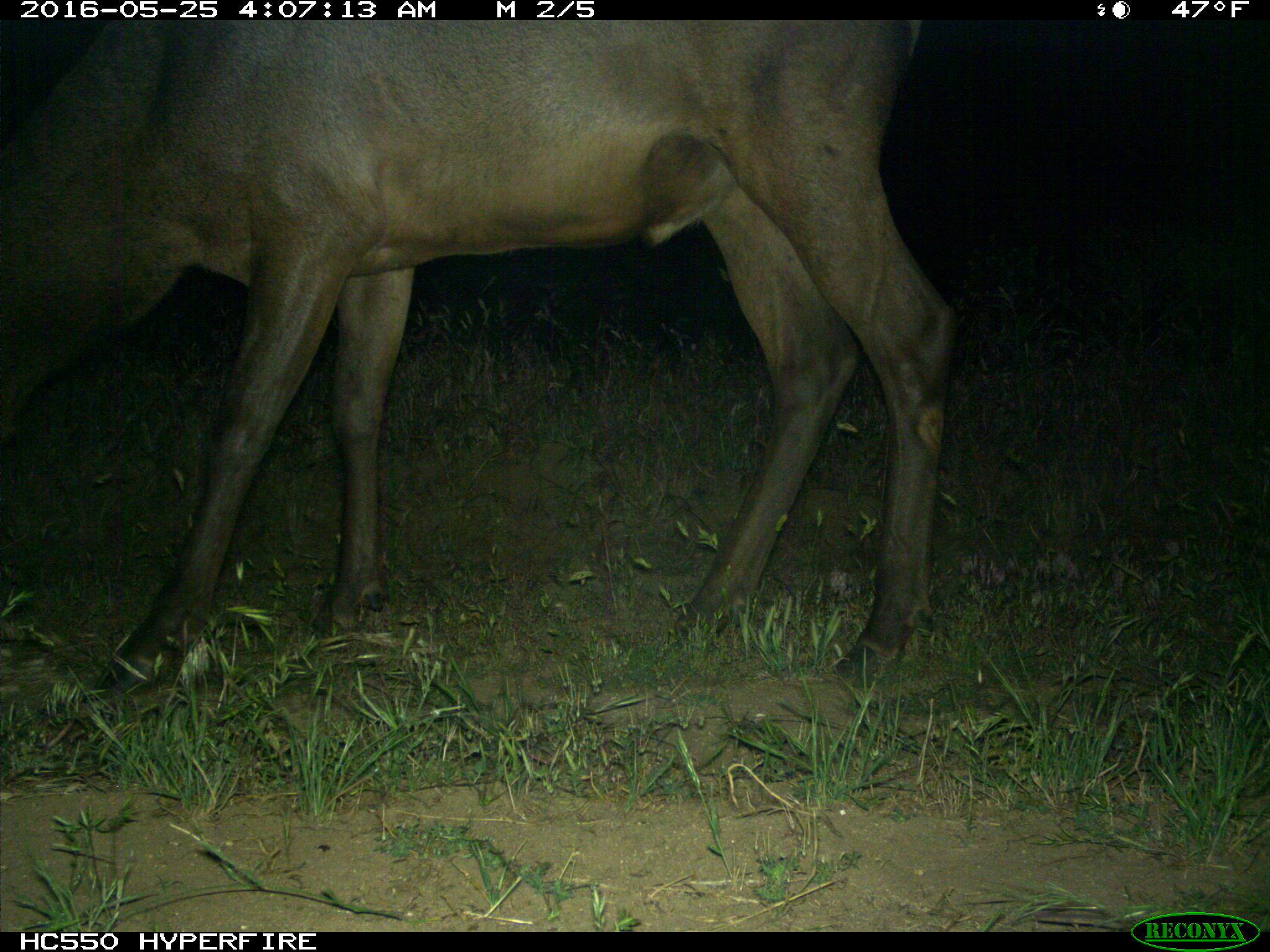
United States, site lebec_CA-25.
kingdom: Animalia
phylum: Chordata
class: Mammalia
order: Artiodactyla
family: Cervidae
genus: Cervus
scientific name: Cervus canadensis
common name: elk